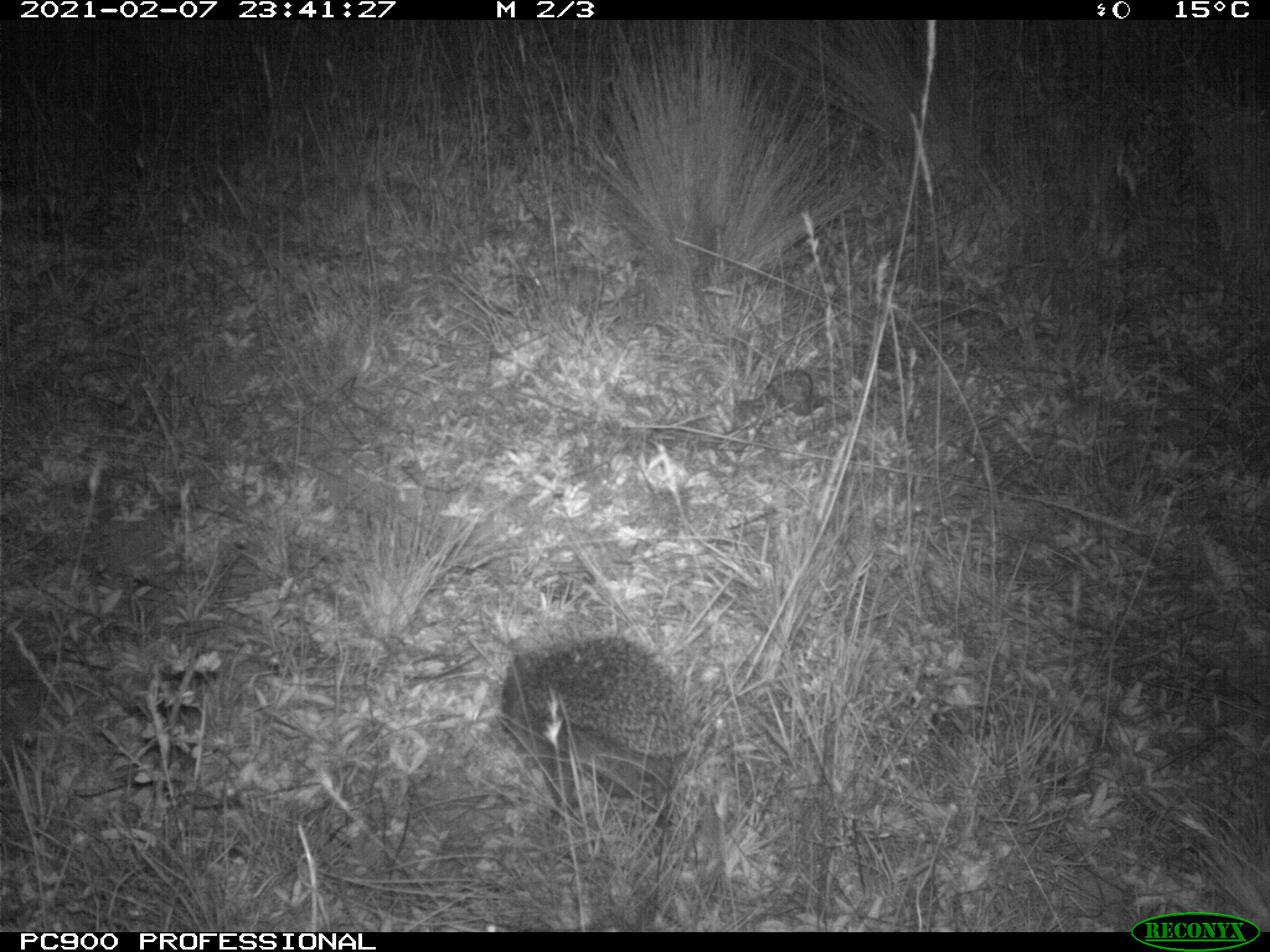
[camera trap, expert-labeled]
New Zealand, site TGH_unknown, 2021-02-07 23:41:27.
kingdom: Animalia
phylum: Chordata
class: Mammalia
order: Eulipotyphla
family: Erinaceidae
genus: Erinaceus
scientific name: Erinaceus europaeus europaeus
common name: european hedgehog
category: hedgehog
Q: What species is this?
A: Hedgehog (european hedgehog) (Erinaceus europaeus europaeus).